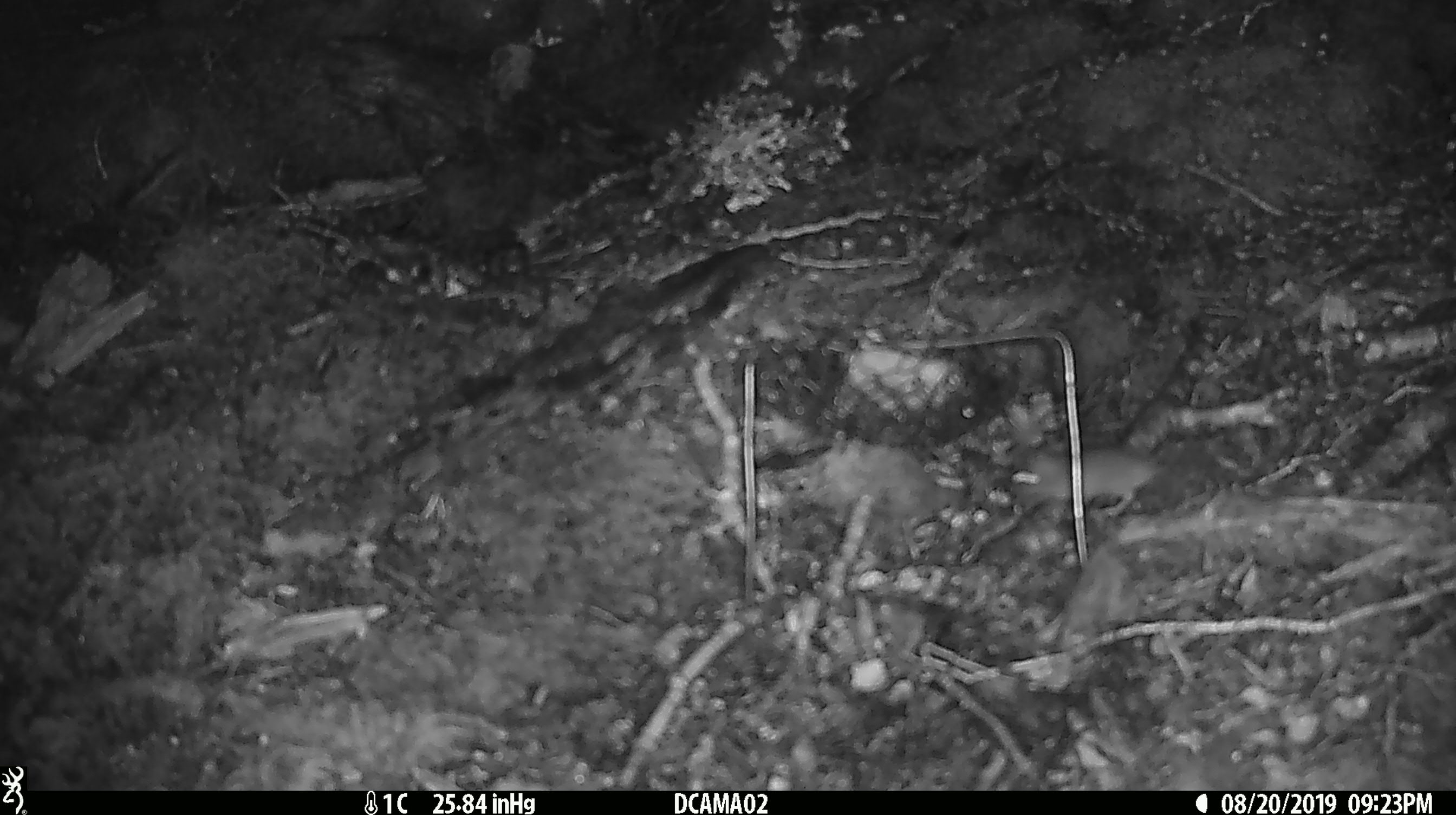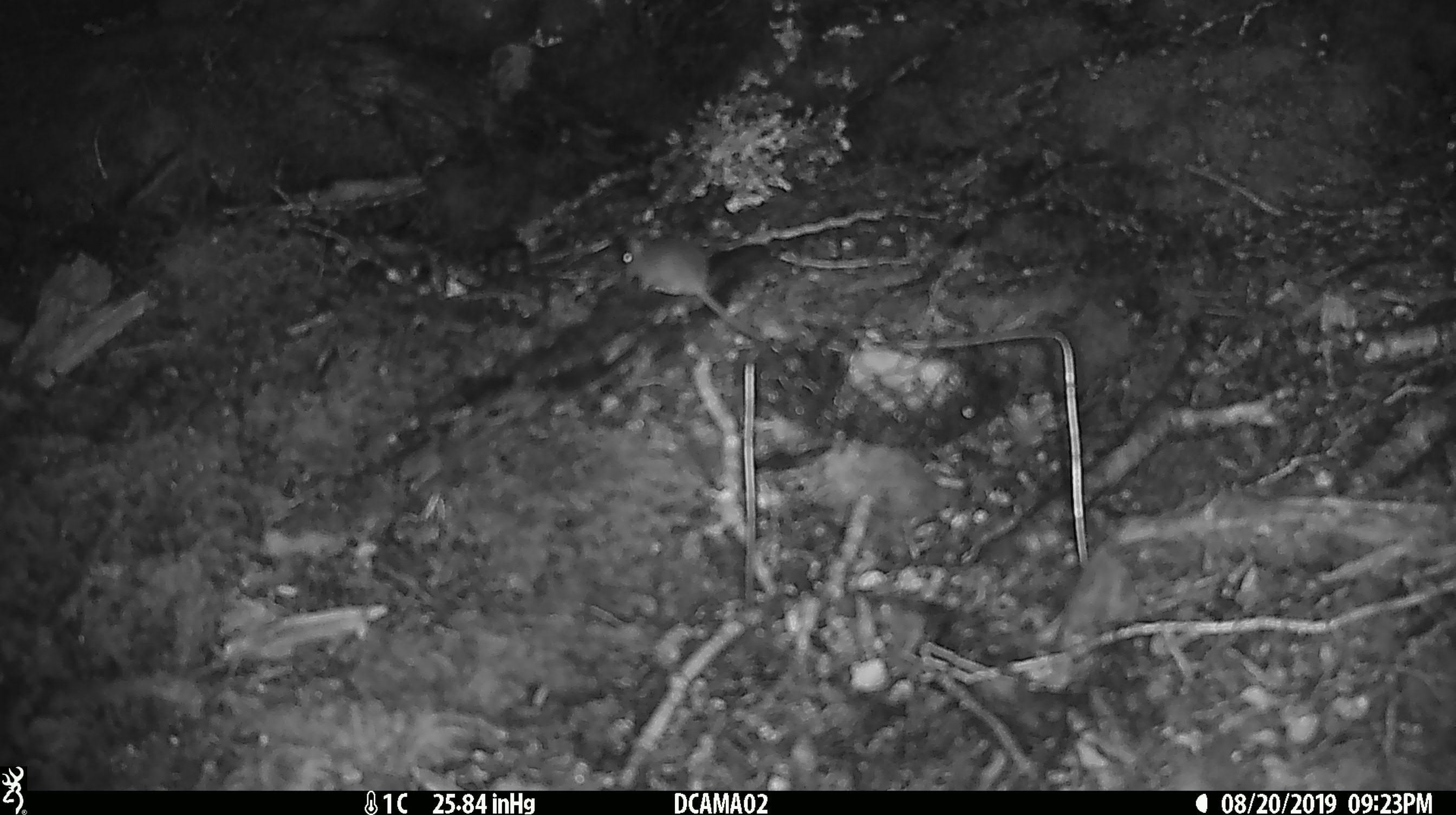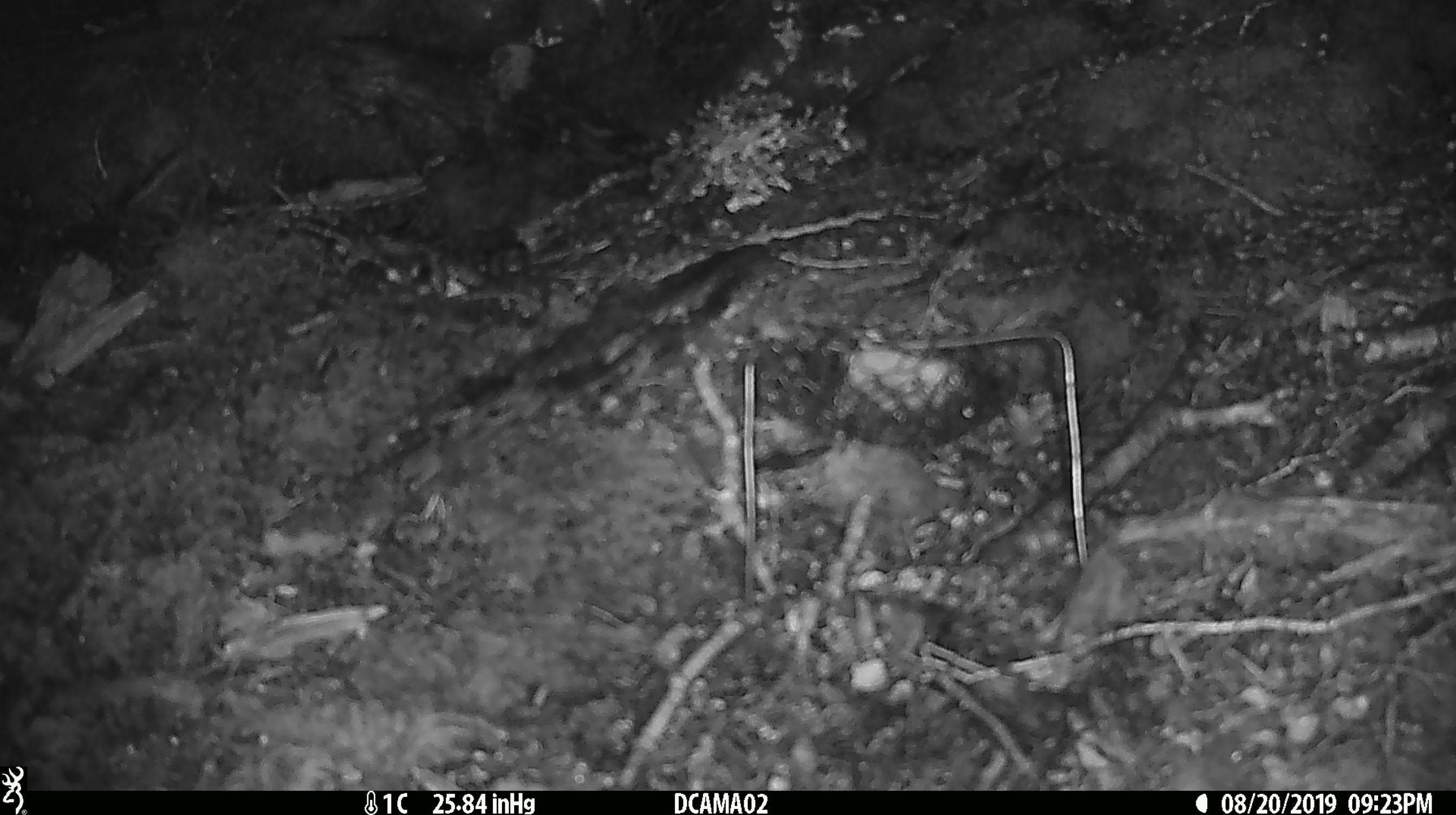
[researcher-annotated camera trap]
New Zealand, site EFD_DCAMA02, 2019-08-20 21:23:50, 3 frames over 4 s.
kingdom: Animalia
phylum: Chordata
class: Mammalia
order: Rodentia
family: Muridae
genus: Mus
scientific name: Mus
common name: mouse